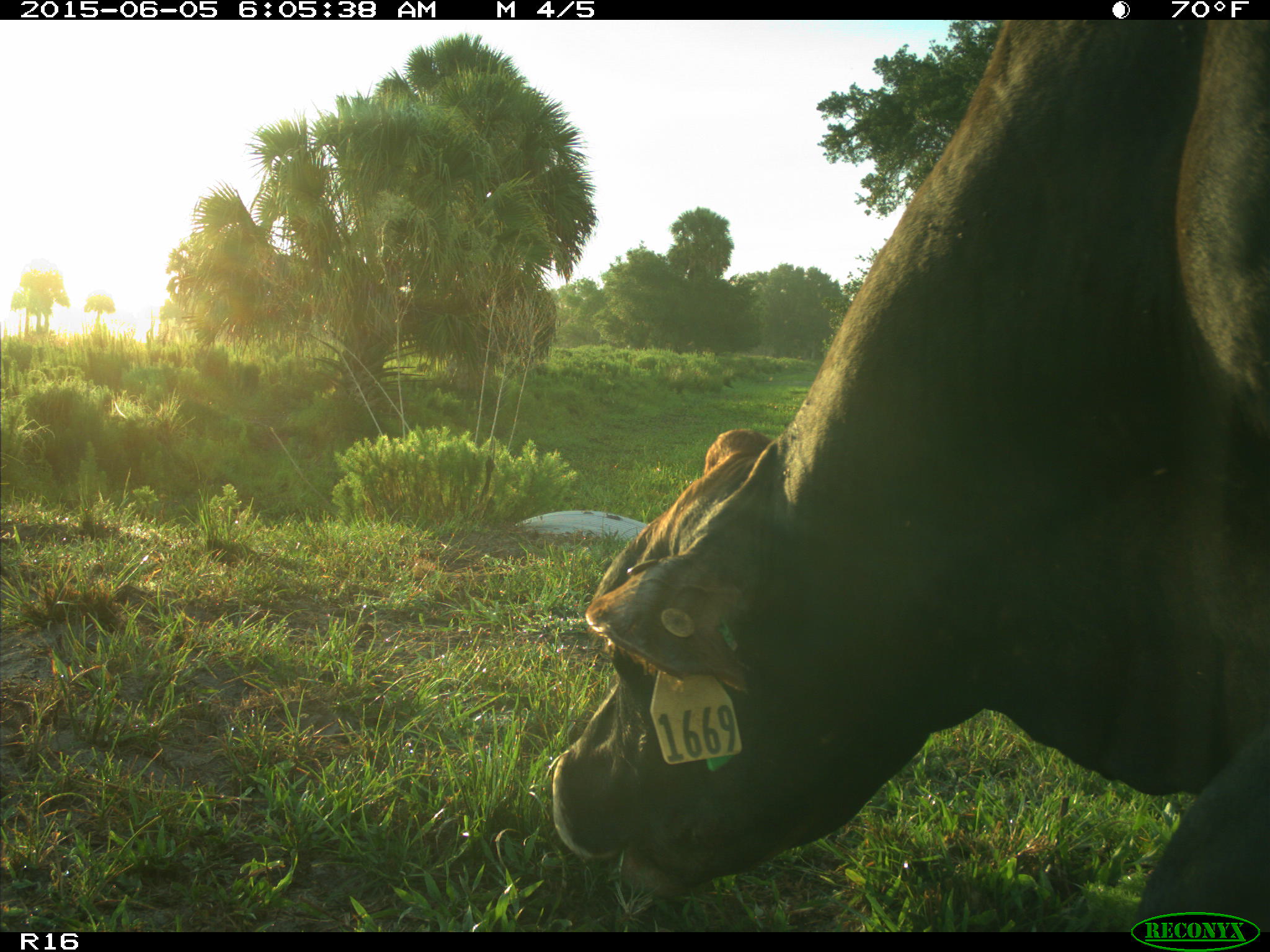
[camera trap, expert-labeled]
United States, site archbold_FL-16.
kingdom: Animalia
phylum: Chordata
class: Mammalia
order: Artiodactyla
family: Bovidae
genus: Bos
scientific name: Bos taurus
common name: domestic cow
Bos taurus (domestic cow).